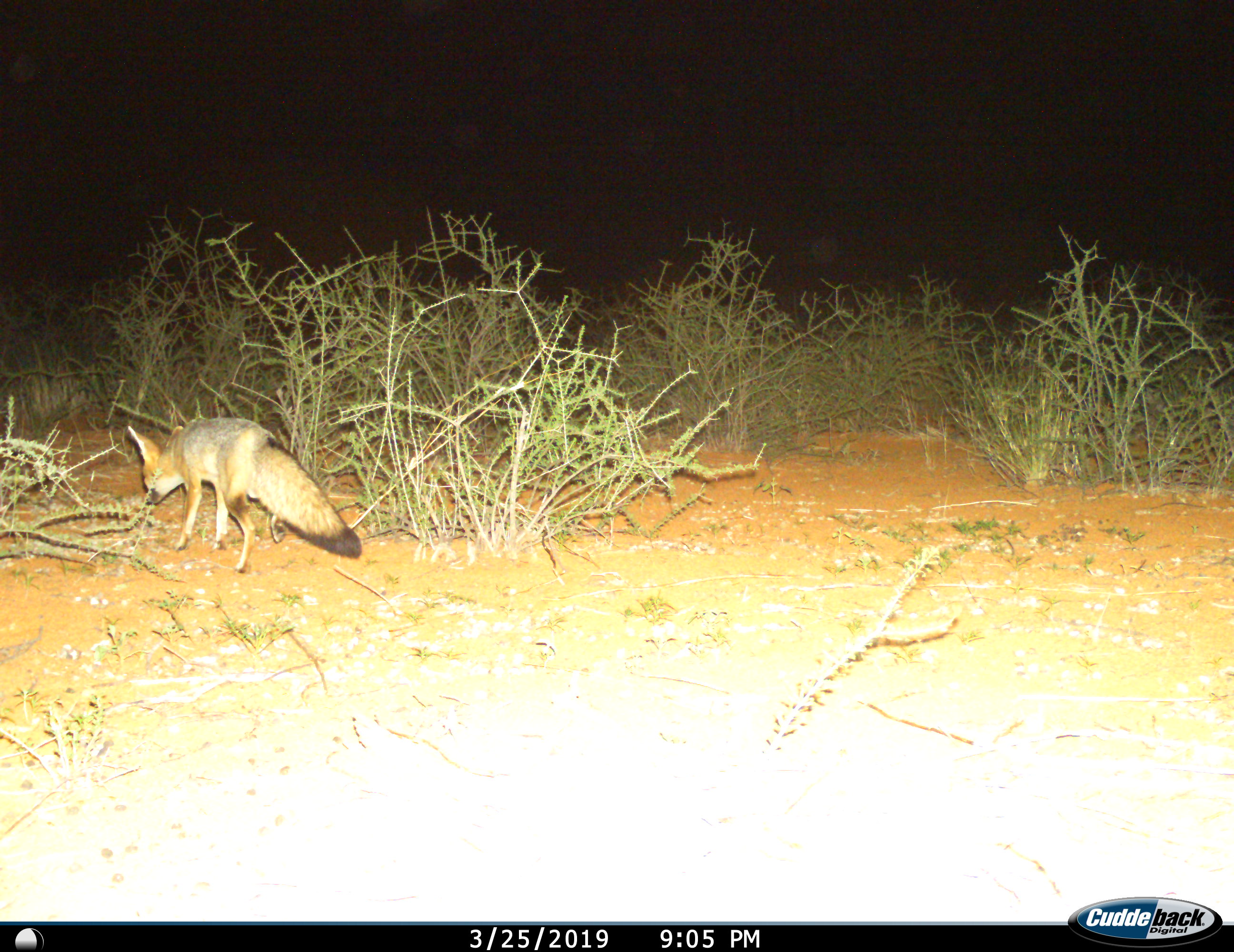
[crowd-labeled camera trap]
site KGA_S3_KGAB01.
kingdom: Animalia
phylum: Chordata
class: Mammalia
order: Carnivora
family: Canidae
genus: Vulpes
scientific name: Vulpes chama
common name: cape fox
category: foxcape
Foxcape (cape fox) (Vulpes chama), count 1. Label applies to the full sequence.